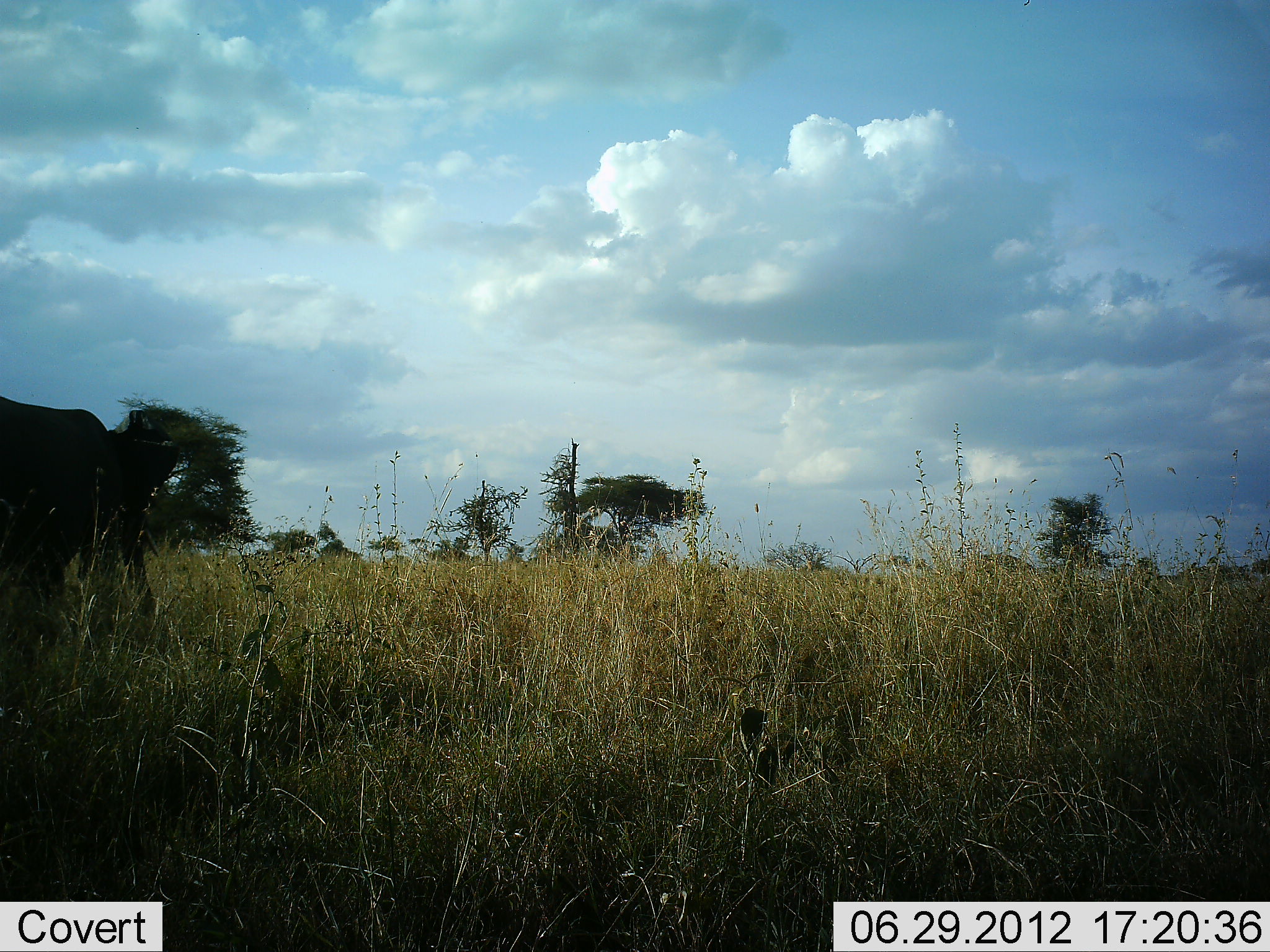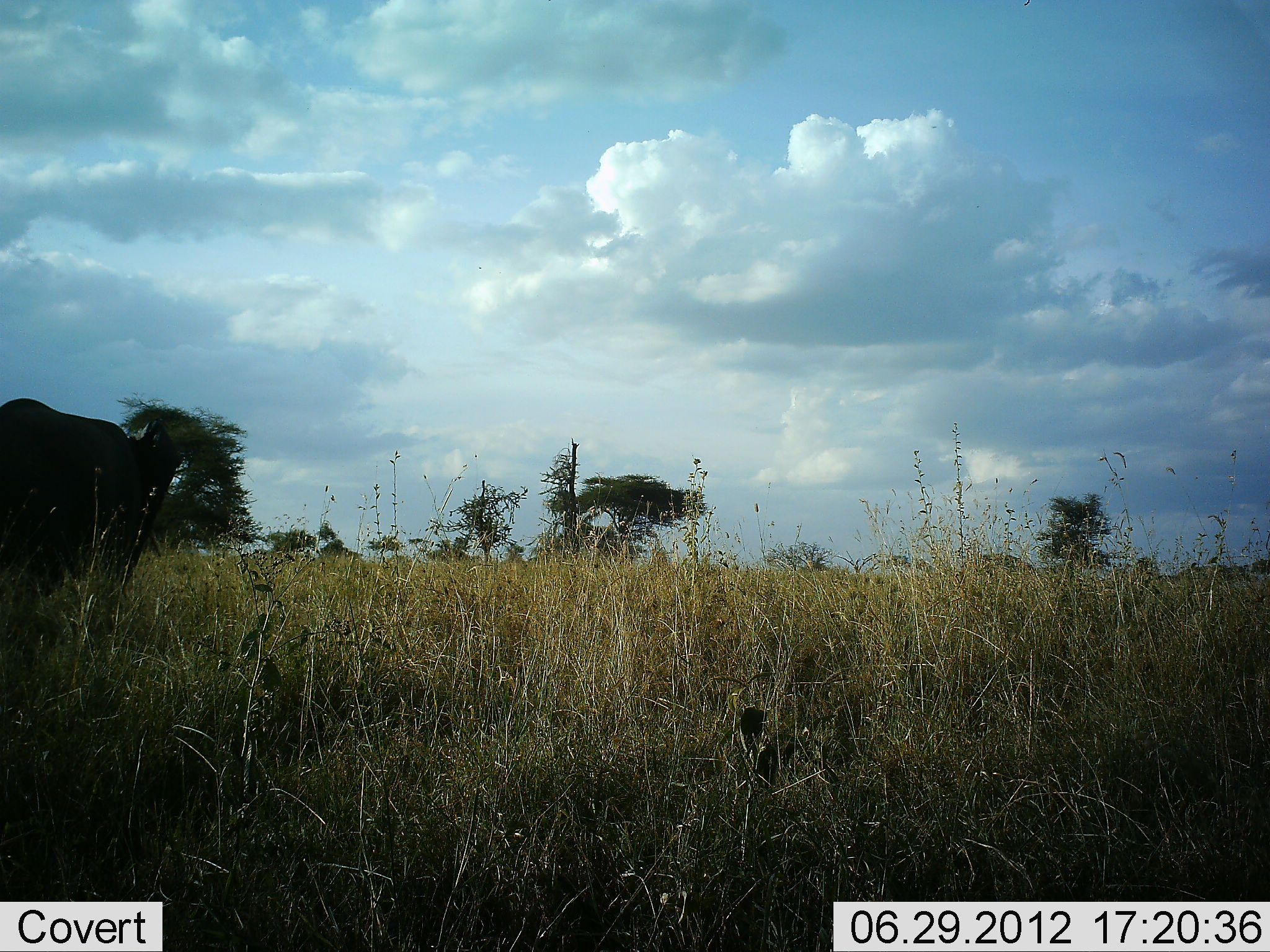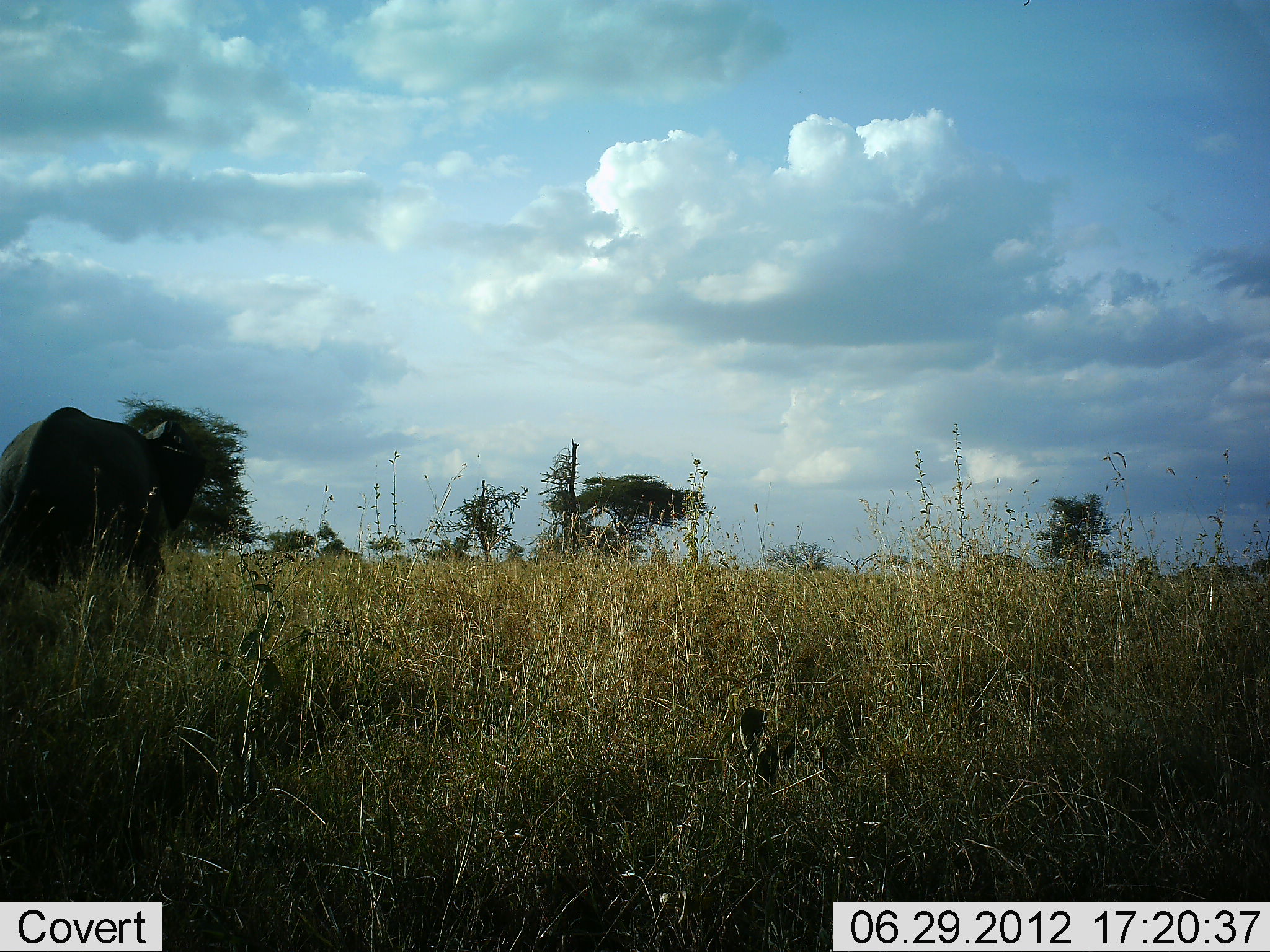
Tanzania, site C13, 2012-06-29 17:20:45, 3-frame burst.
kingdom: Animalia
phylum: Chordata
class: Mammalia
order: Proboscidea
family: Elephantidae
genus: Loxodonta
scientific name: Loxodonta africana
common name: african bush elephant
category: elephant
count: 1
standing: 10%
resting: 0%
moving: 80%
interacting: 0%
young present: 10%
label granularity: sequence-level